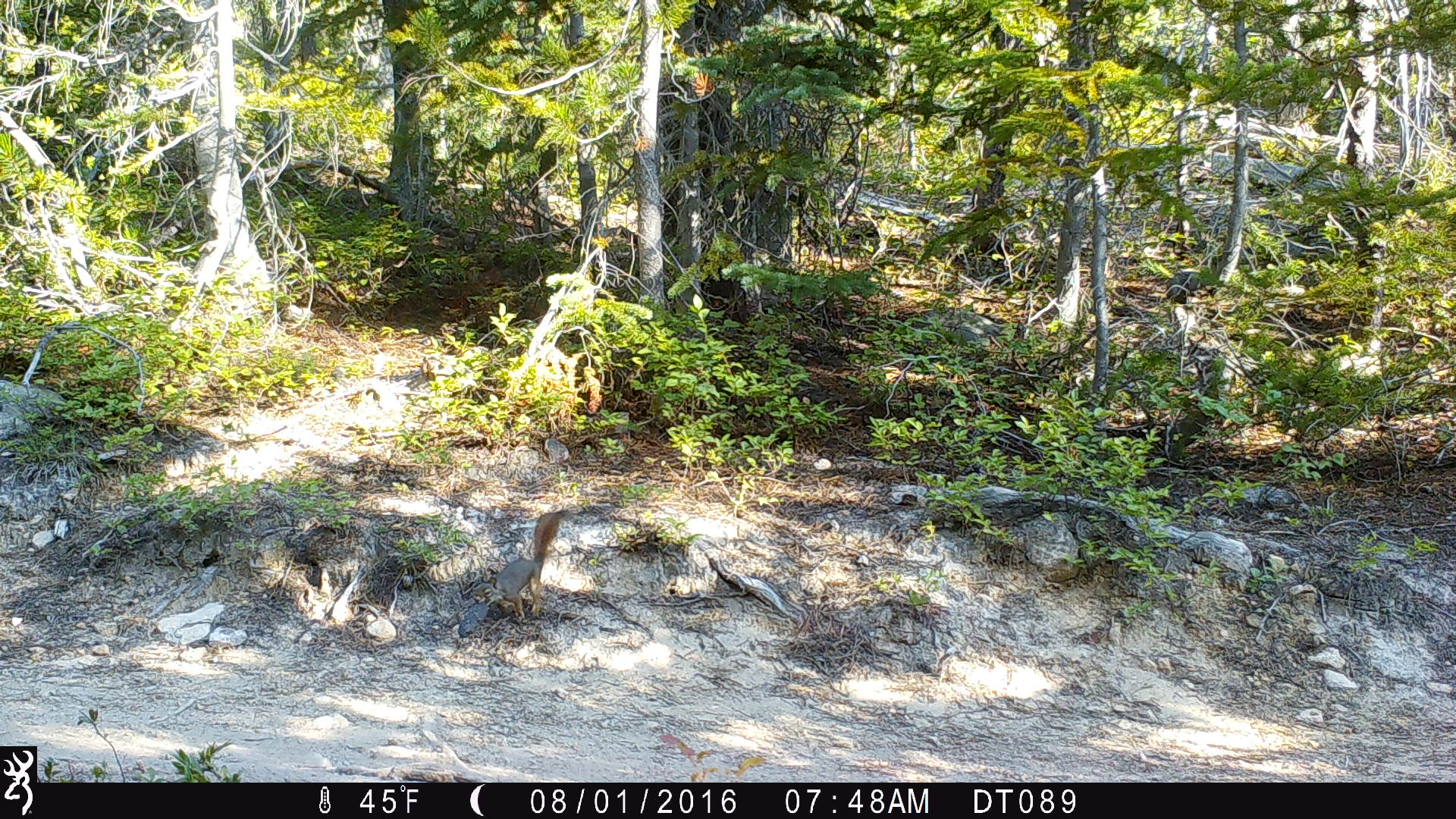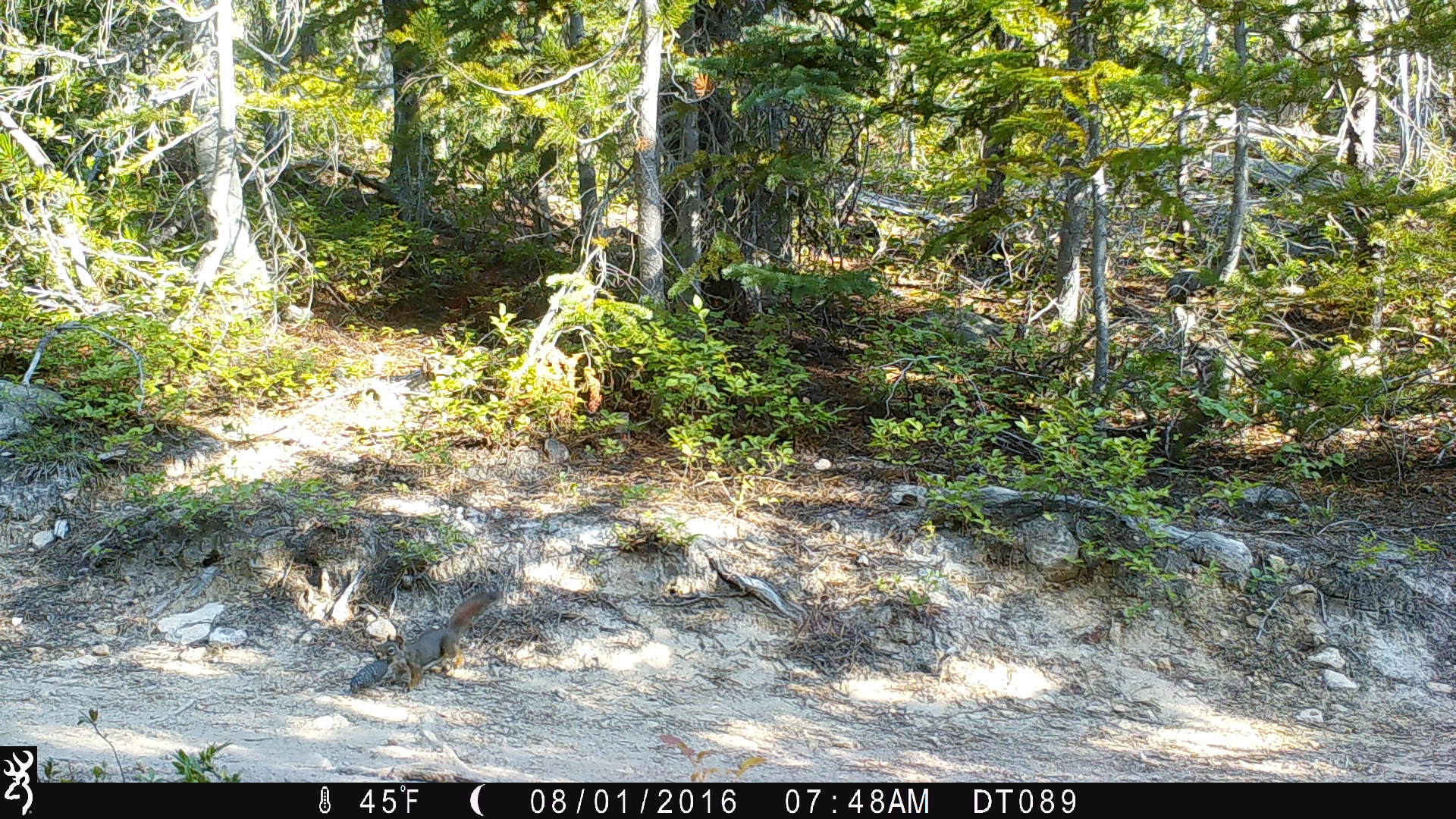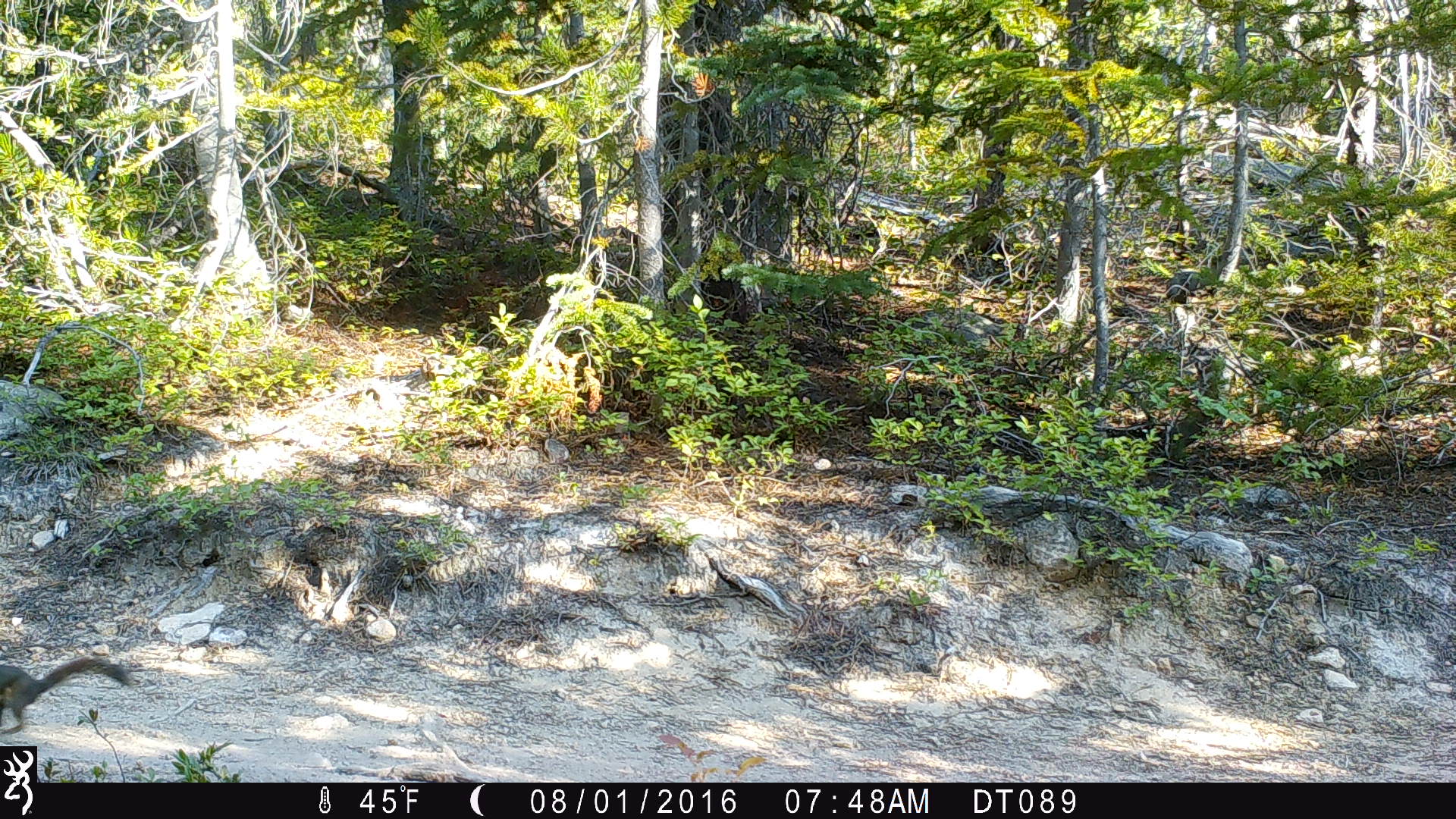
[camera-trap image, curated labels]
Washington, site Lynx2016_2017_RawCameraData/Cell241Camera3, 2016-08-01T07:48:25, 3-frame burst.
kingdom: Animalia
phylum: Chordata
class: Mammalia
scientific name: Mammalia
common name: small mammal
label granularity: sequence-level